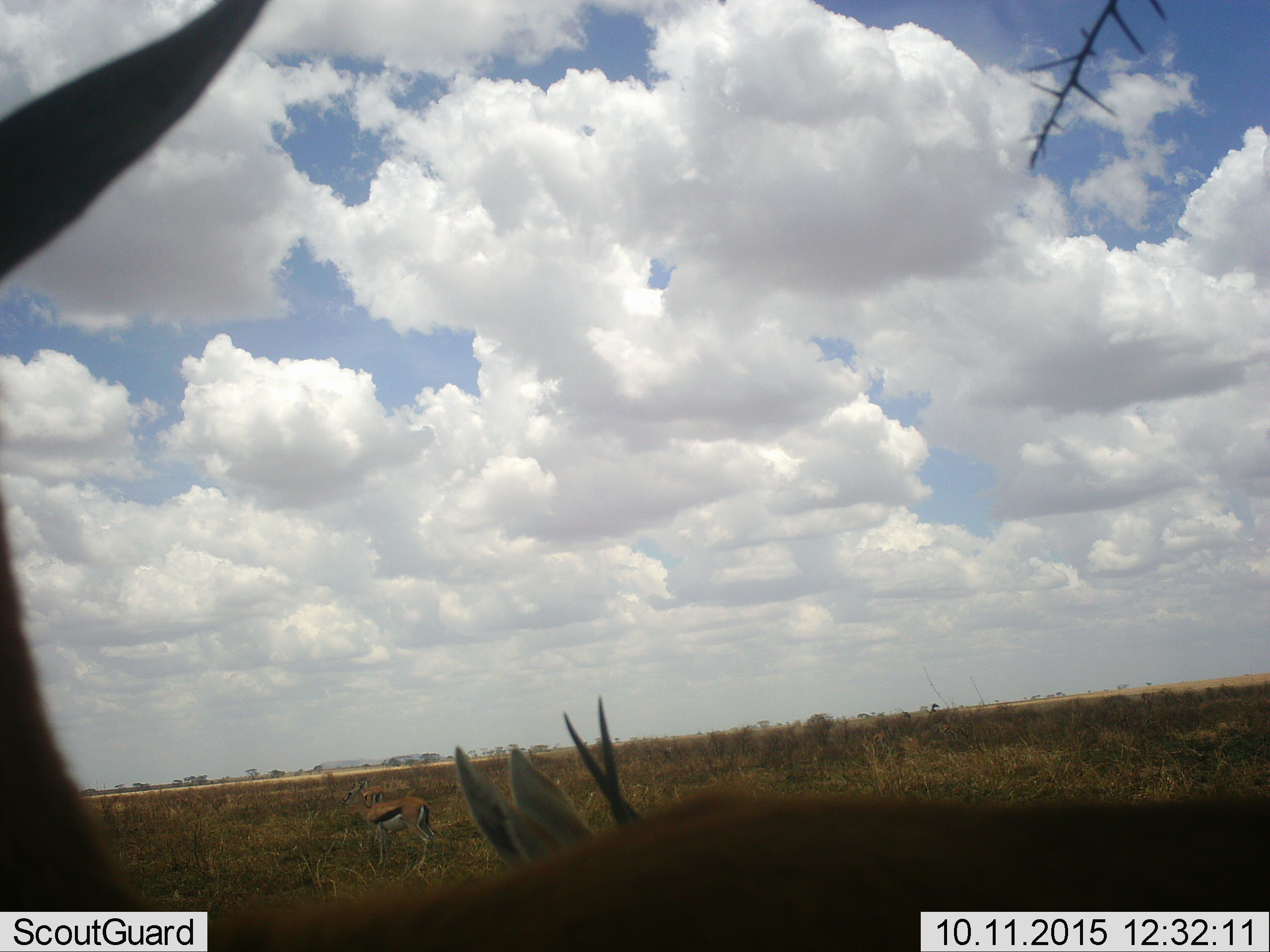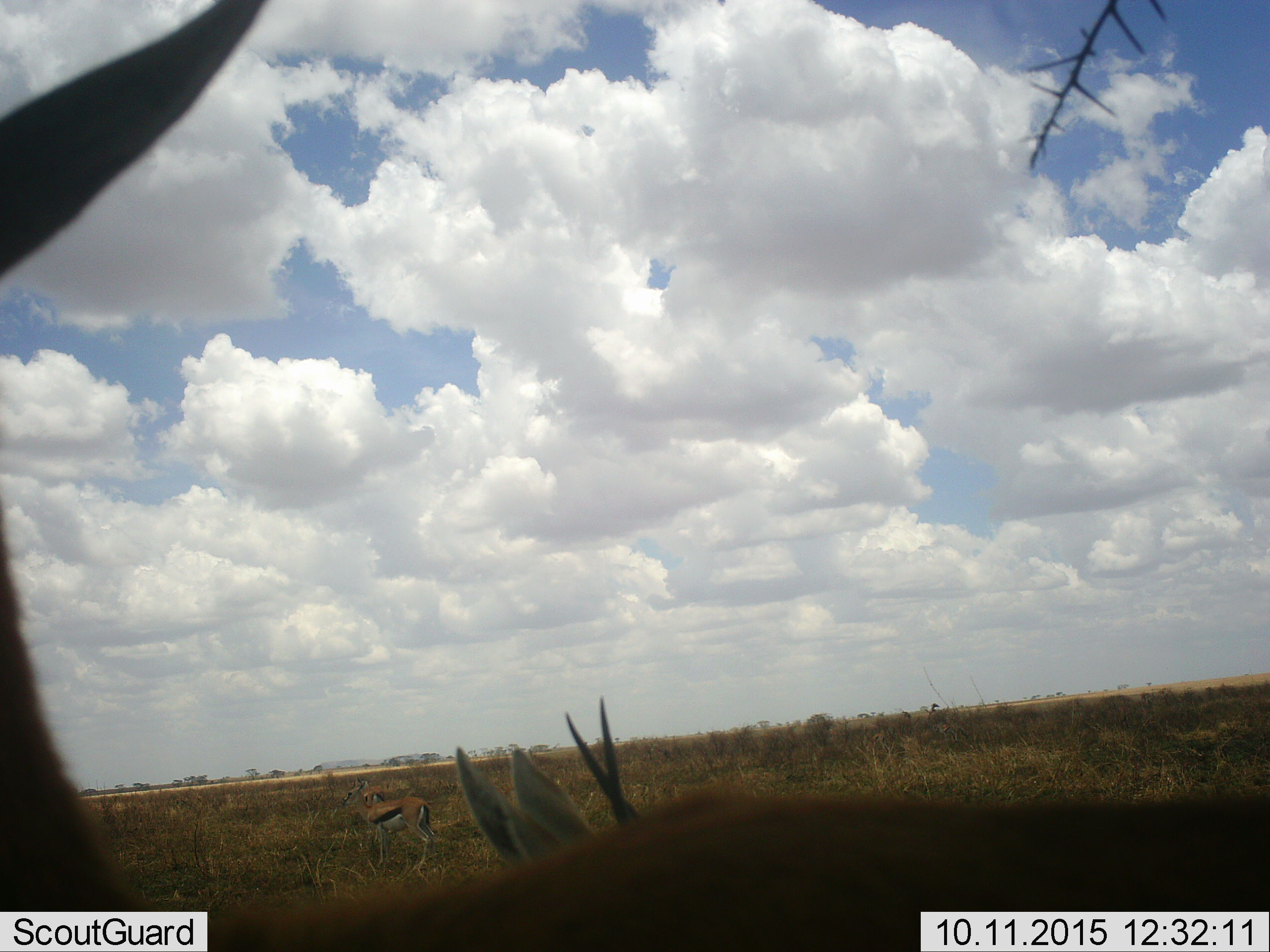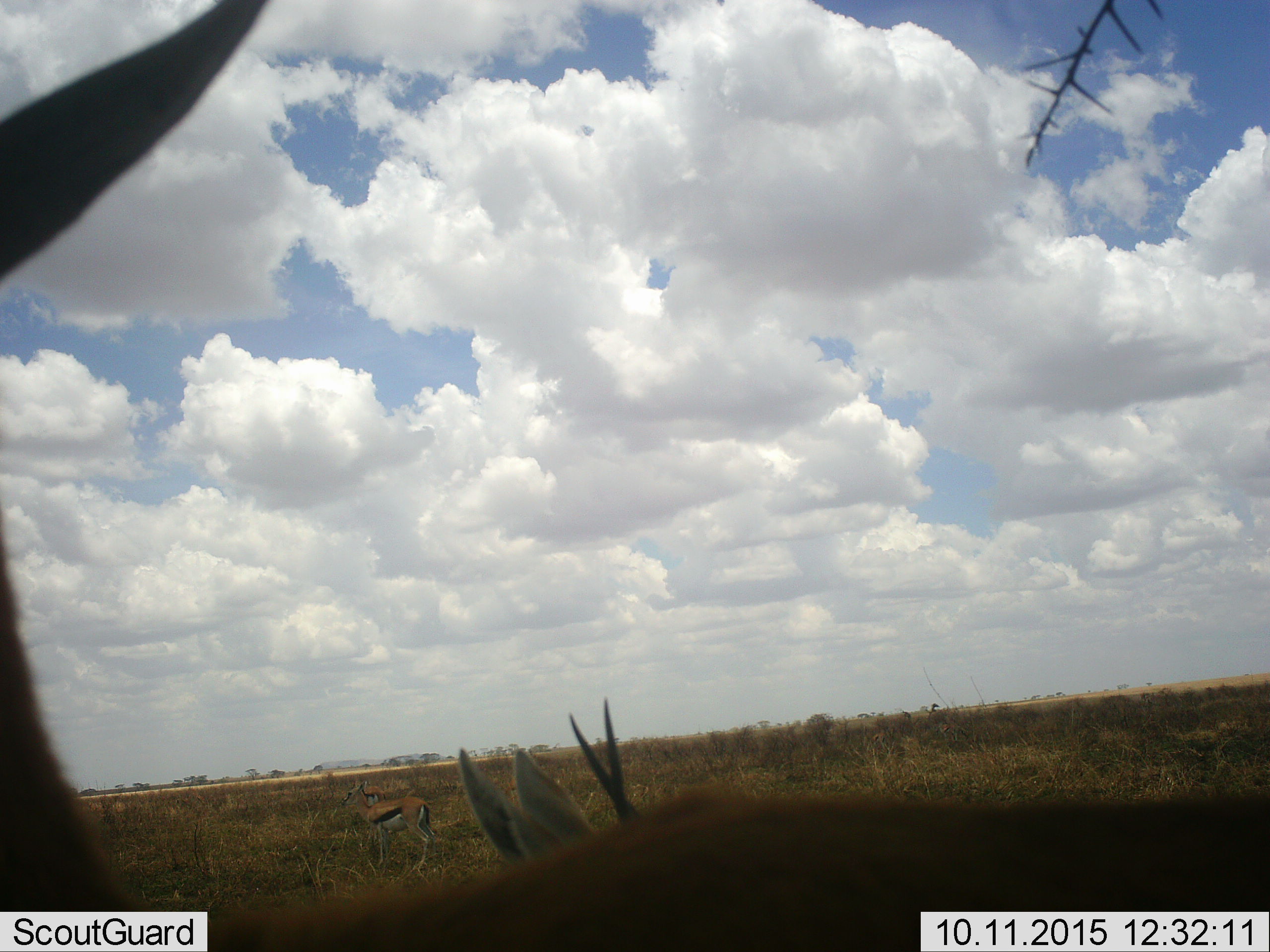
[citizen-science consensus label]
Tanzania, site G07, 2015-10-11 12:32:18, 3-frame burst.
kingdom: Animalia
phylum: Chordata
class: Mammalia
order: Artiodactyla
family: Bovidae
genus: Eudorcas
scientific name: Eudorcas thomsonii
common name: thomson's gazelle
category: gazellethomsons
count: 3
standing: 89%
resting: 0%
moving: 22%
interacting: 0%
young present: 0%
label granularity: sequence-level